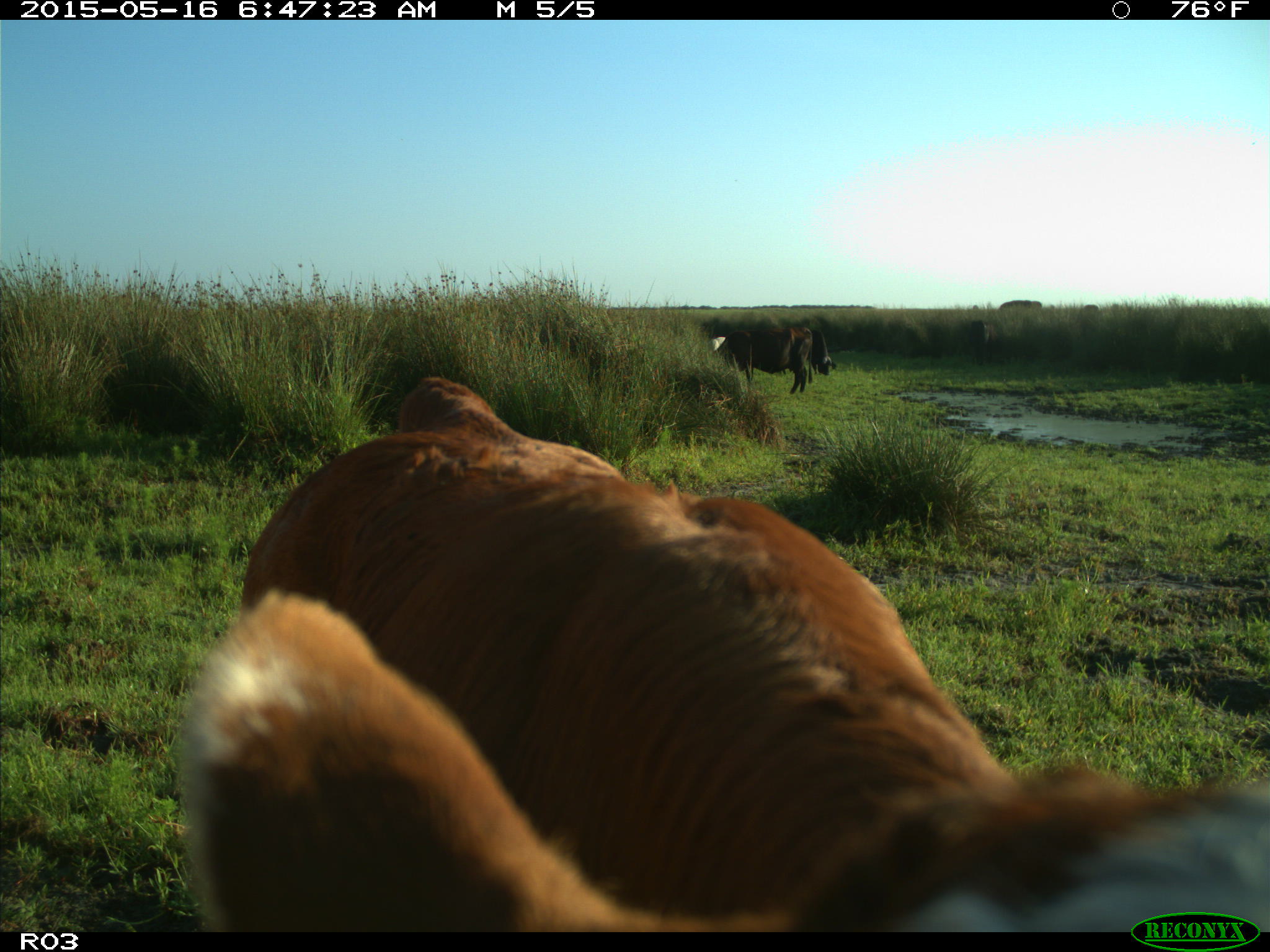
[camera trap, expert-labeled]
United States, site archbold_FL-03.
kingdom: Animalia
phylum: Chordata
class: Mammalia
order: Artiodactyla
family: Bovidae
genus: Bos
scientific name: Bos taurus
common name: domestic cow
Bos taurus (domestic cow).